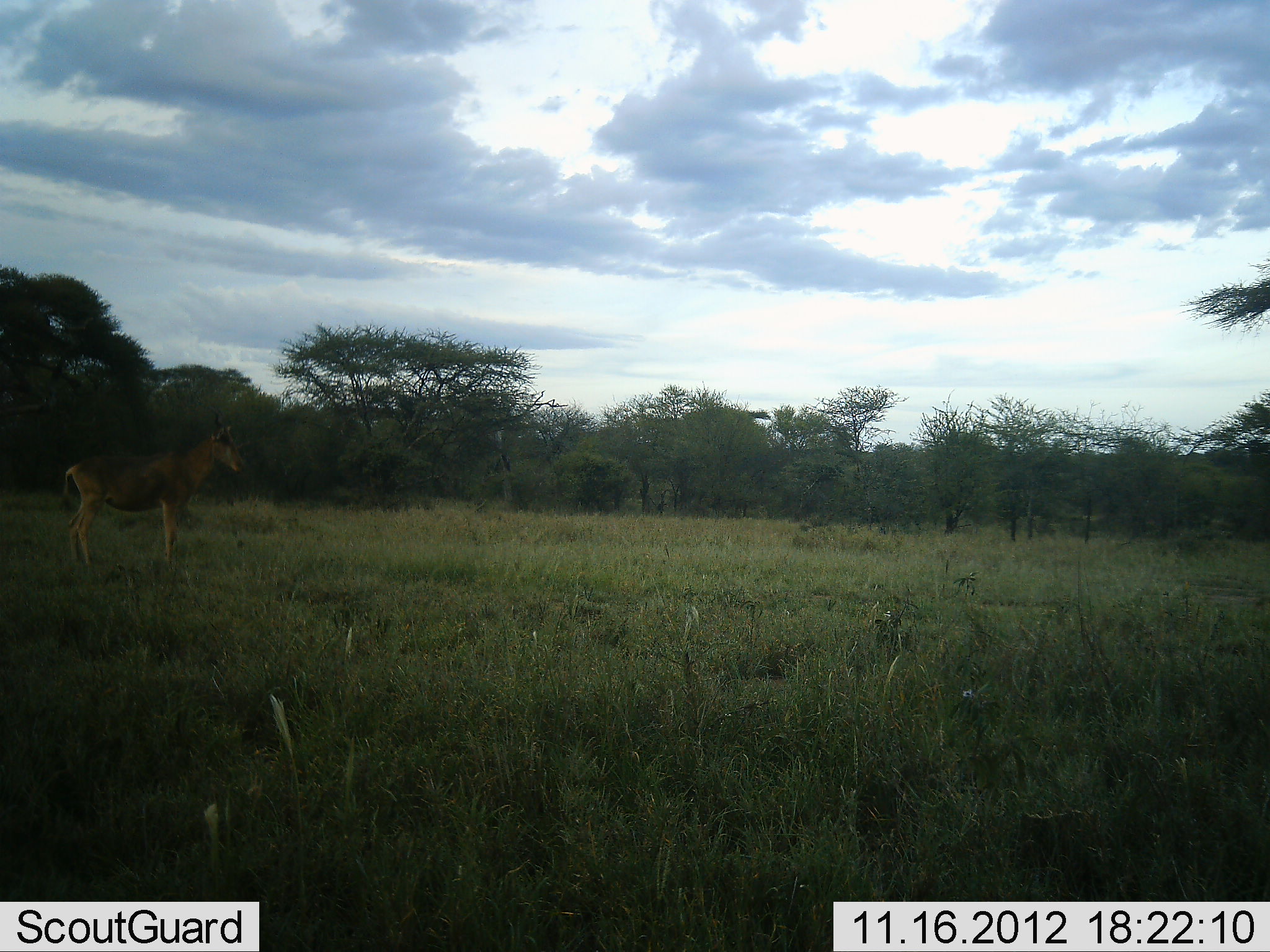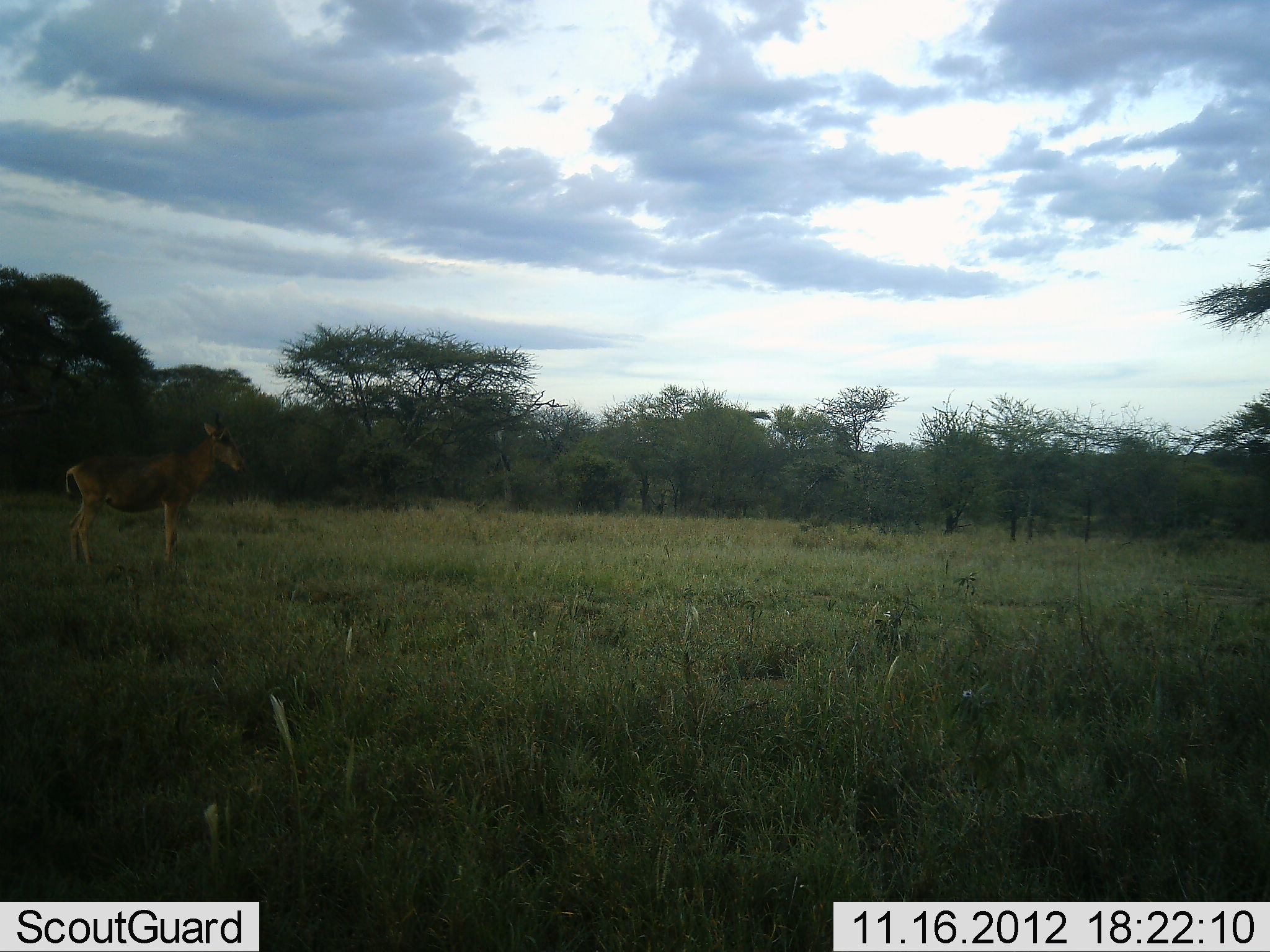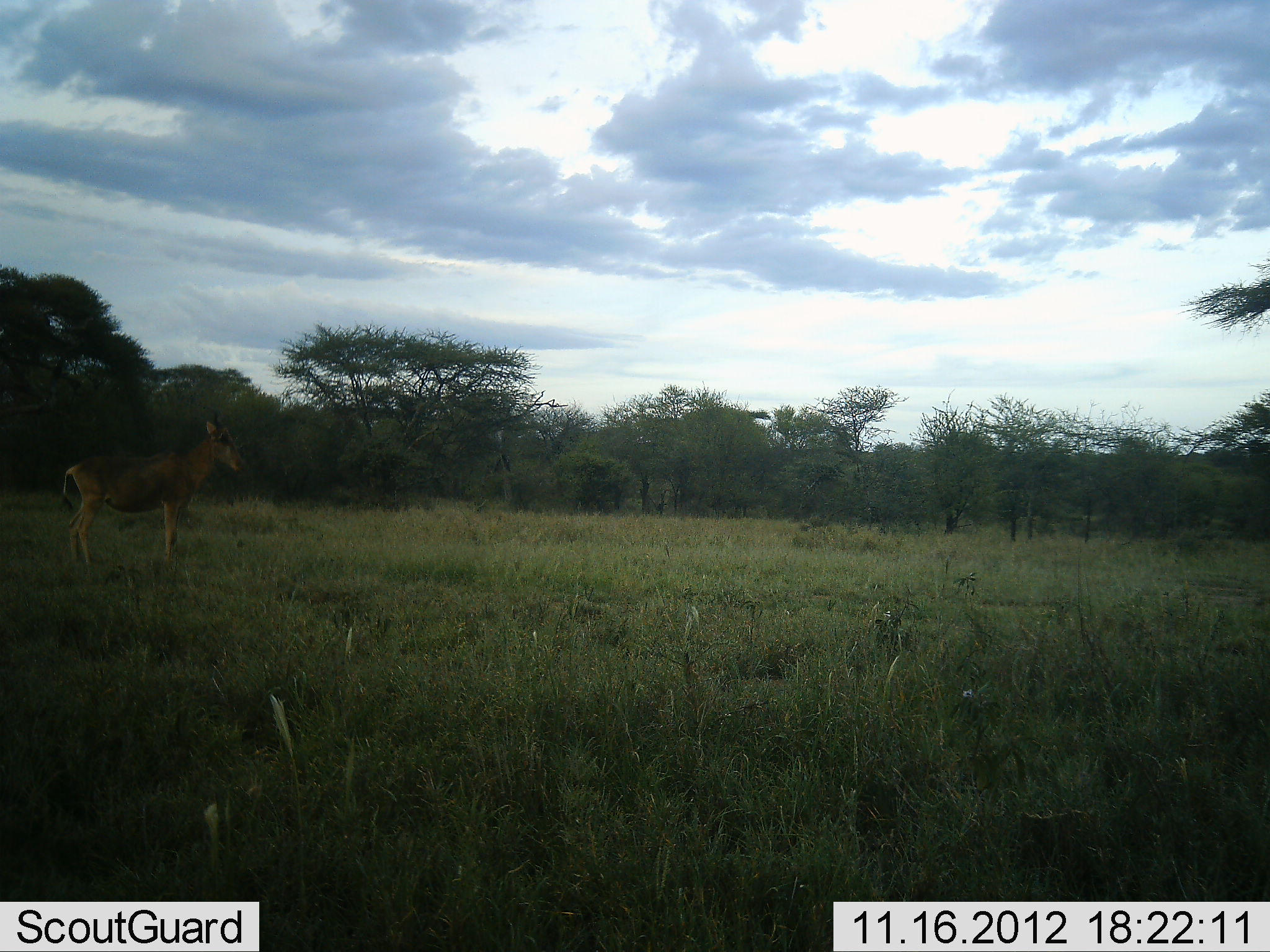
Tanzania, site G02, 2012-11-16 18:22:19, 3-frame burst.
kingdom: Animalia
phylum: Chordata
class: Mammalia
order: Artiodactyla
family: Bovidae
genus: Alcelaphus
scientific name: Alcelaphus buselaphus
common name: hartebeest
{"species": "hartebeest (Alcelaphus buselaphus)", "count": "1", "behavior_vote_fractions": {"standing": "100%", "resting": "10%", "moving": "0%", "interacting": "0%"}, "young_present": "10%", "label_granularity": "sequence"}